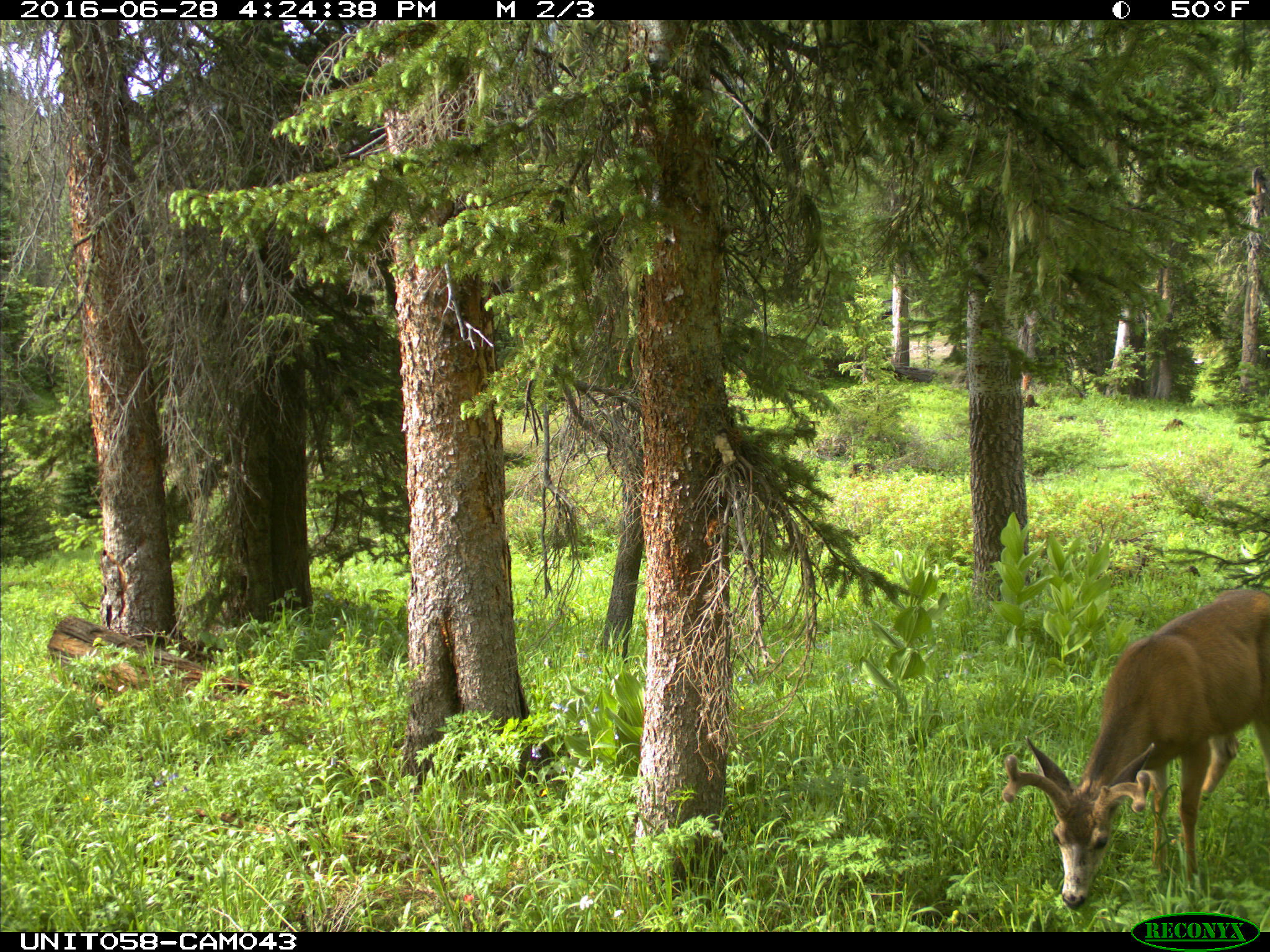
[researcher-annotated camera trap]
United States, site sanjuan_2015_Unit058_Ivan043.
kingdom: Animalia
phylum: Chordata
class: Mammalia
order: Artiodactyla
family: Cervidae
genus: Odocoileus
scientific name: Odocoileus hemionus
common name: mule deer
Odocoileus hemionus (mule deer).